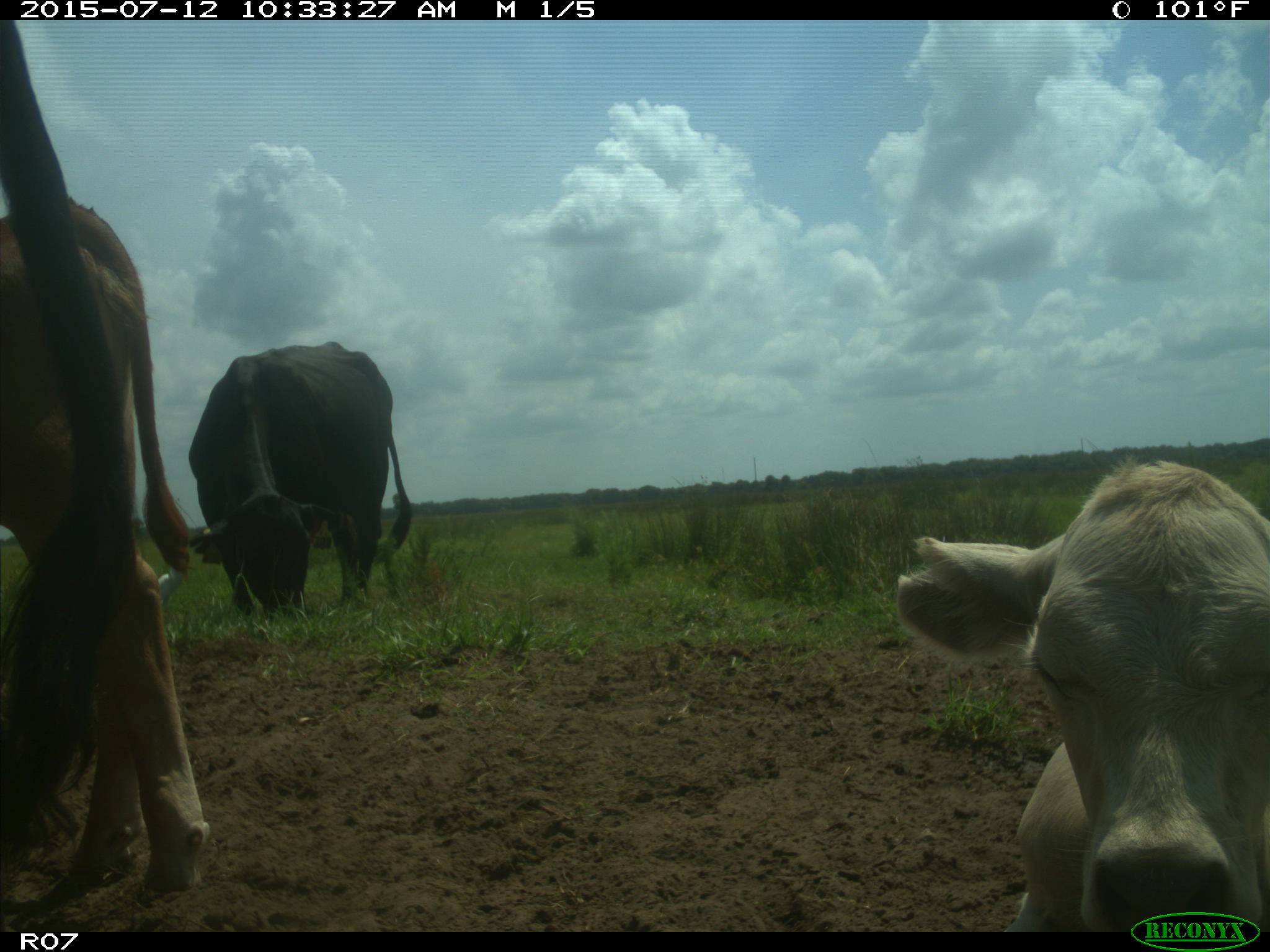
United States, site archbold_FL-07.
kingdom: Animalia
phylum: Chordata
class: Mammalia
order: Artiodactyla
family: Bovidae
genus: Bos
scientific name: Bos taurus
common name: domestic cow